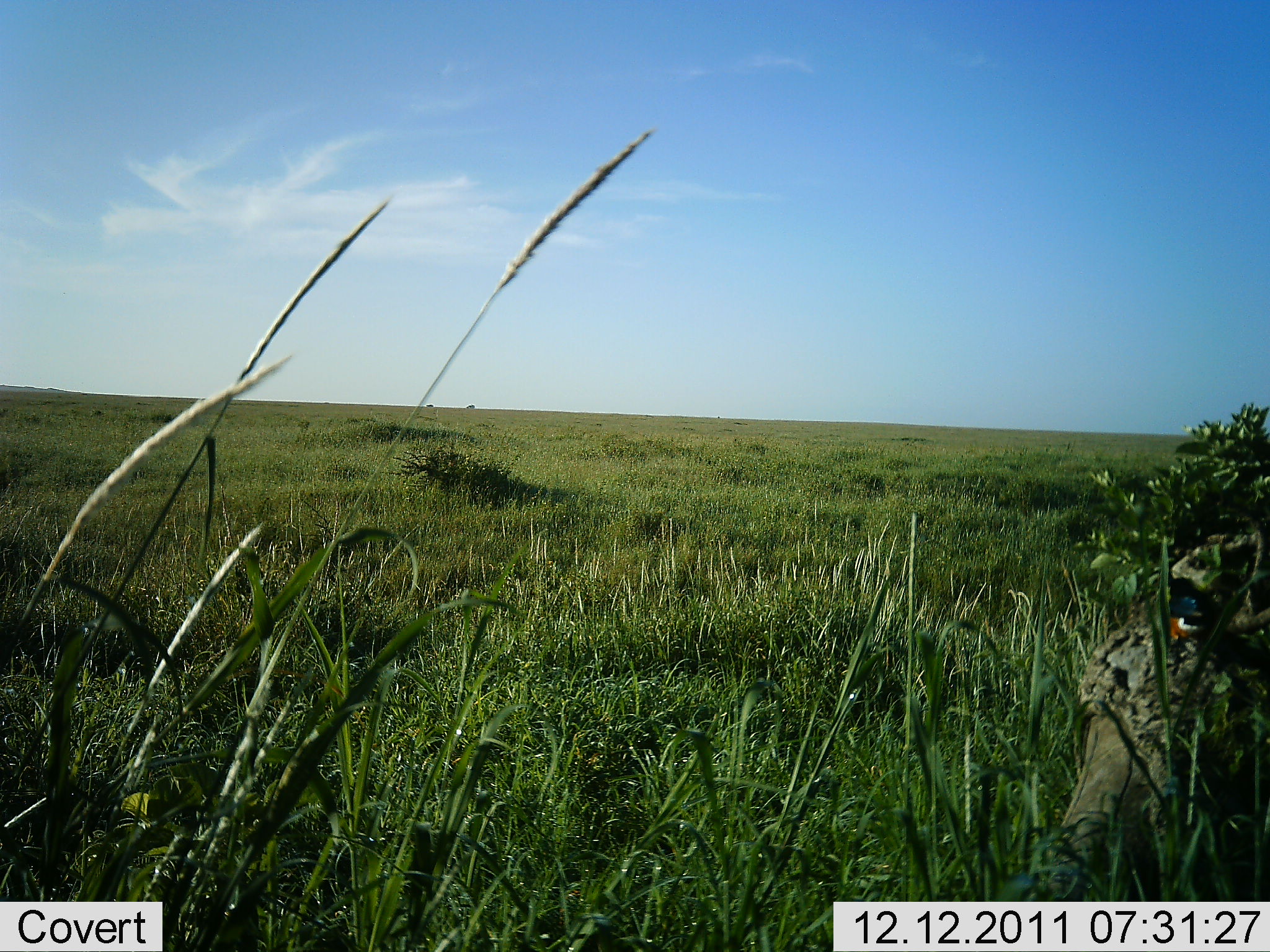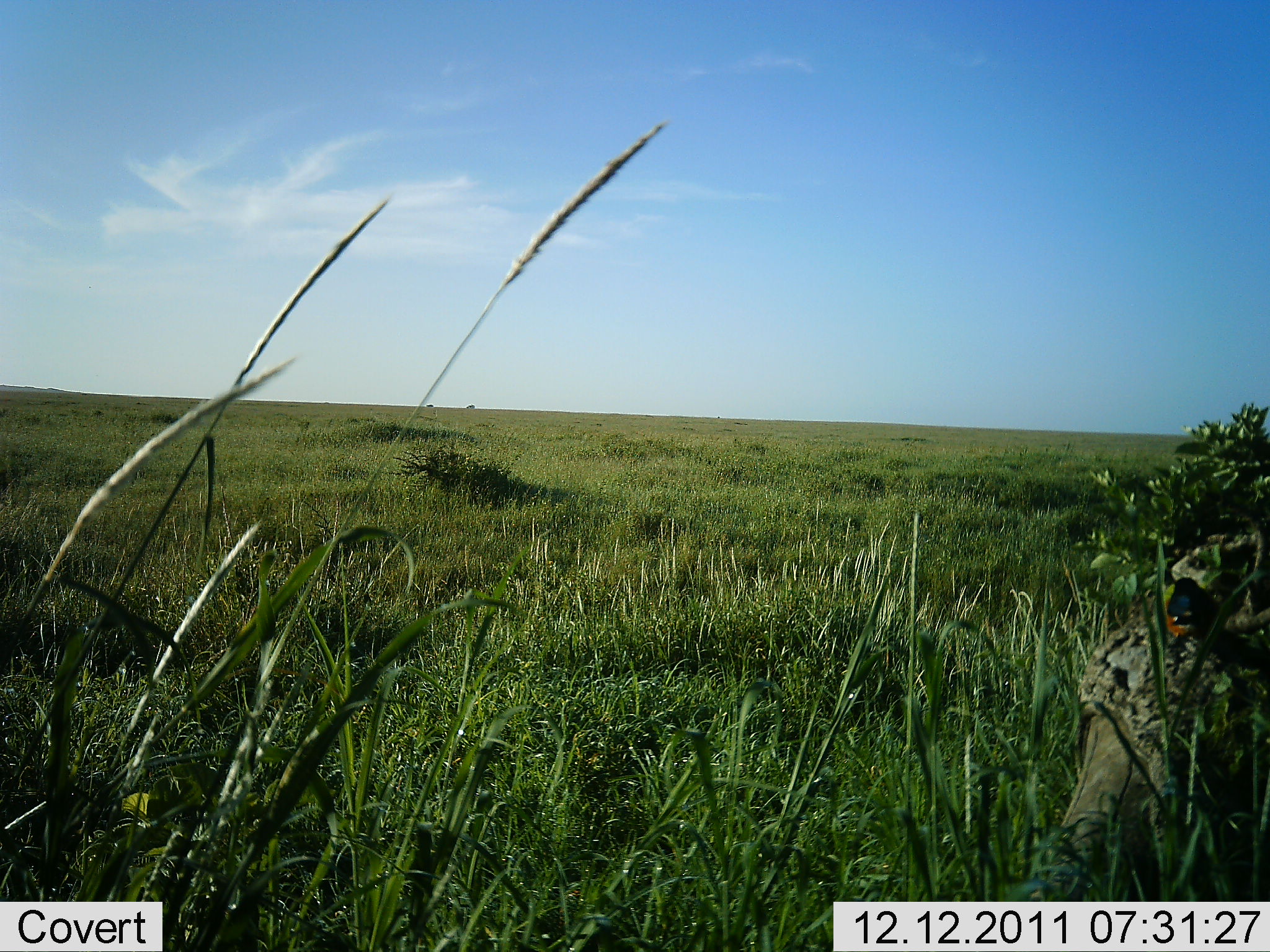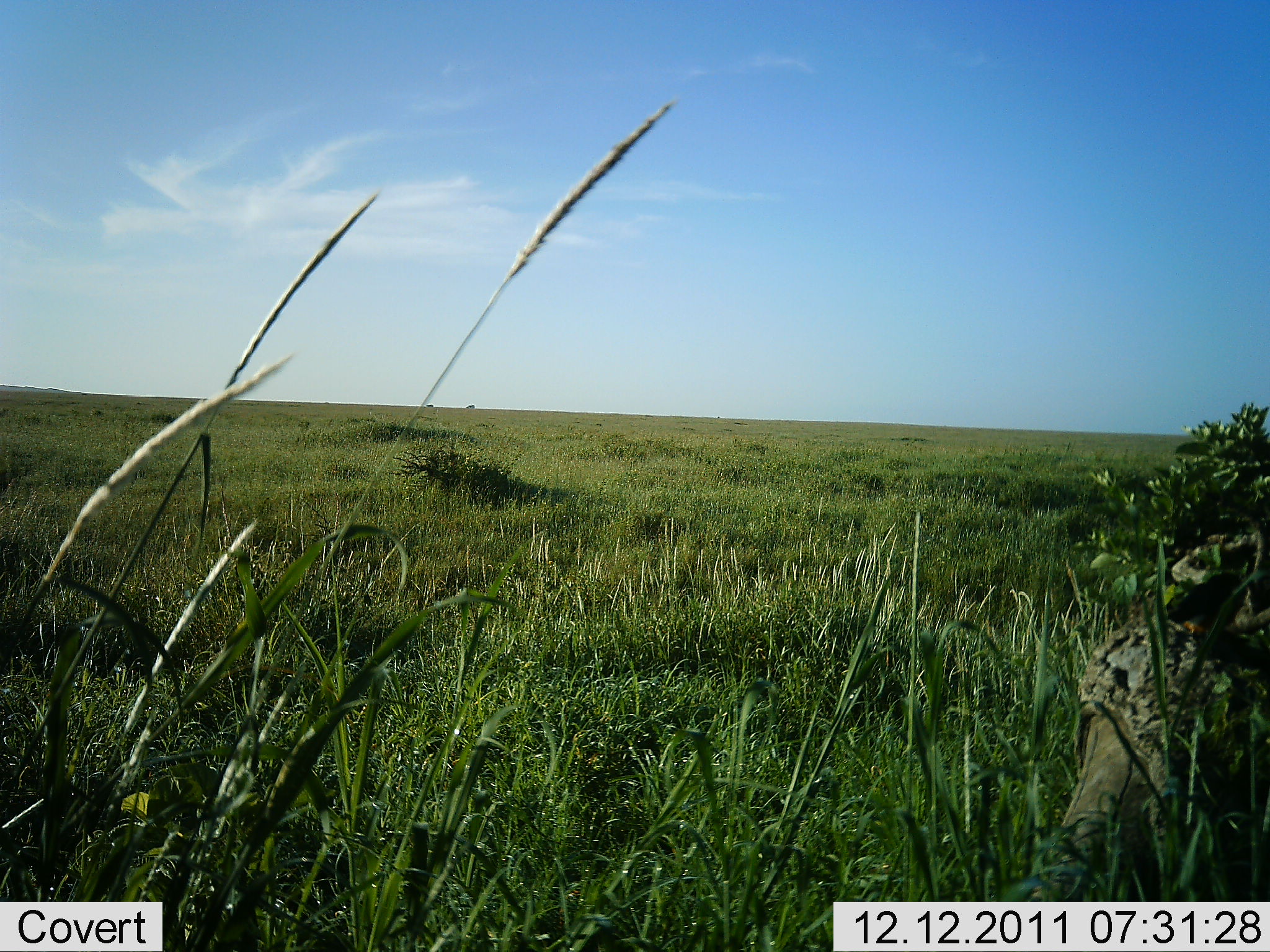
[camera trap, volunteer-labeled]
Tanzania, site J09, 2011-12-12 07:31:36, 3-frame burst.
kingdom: Animalia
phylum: Chordata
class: Aves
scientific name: Aves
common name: bird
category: otherbird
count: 1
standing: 87%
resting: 13%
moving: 0%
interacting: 0%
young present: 0%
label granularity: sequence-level